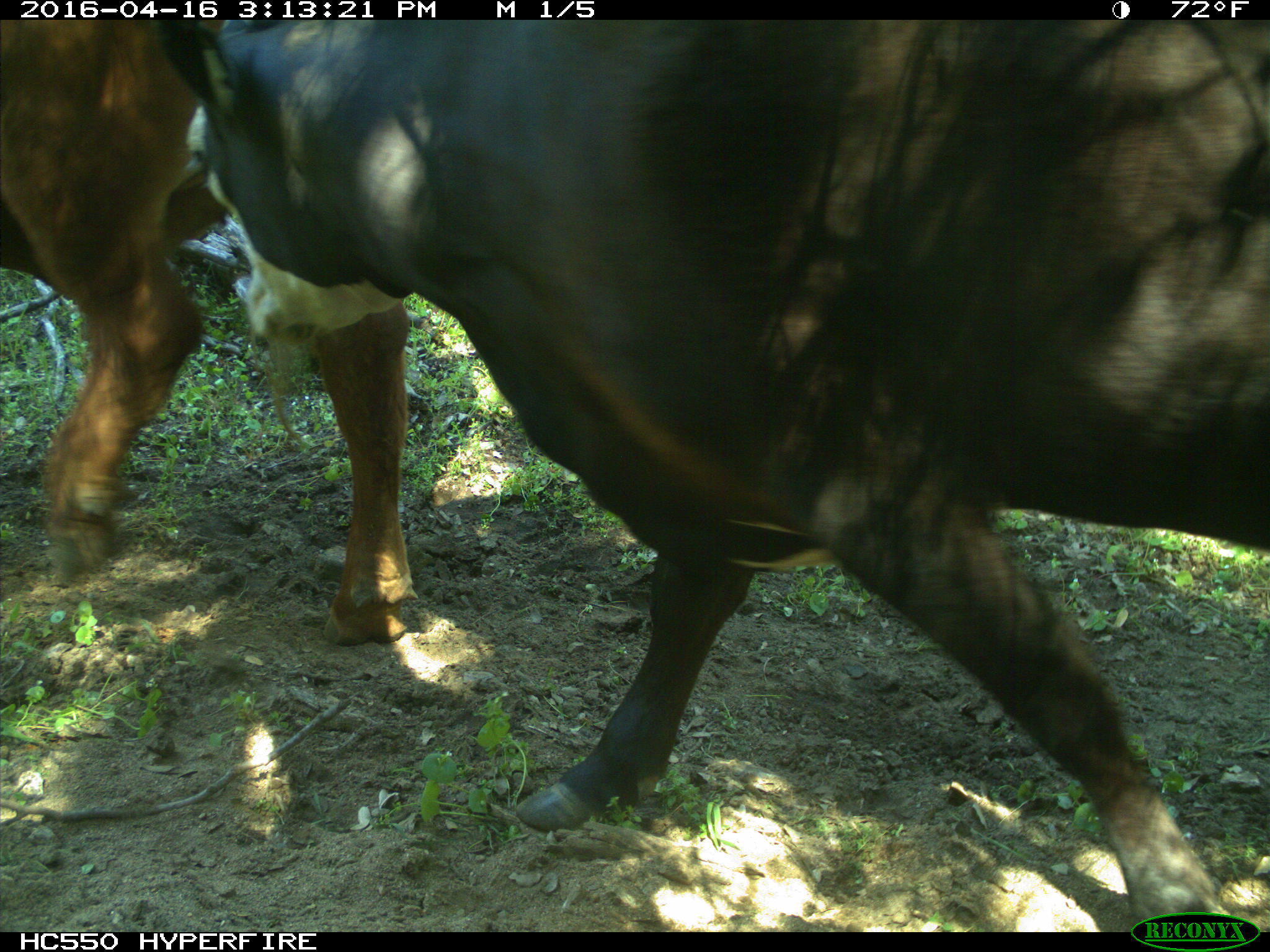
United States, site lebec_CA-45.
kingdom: Animalia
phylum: Chordata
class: Mammalia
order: Artiodactyla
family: Bovidae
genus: Bos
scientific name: Bos taurus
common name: domestic cow